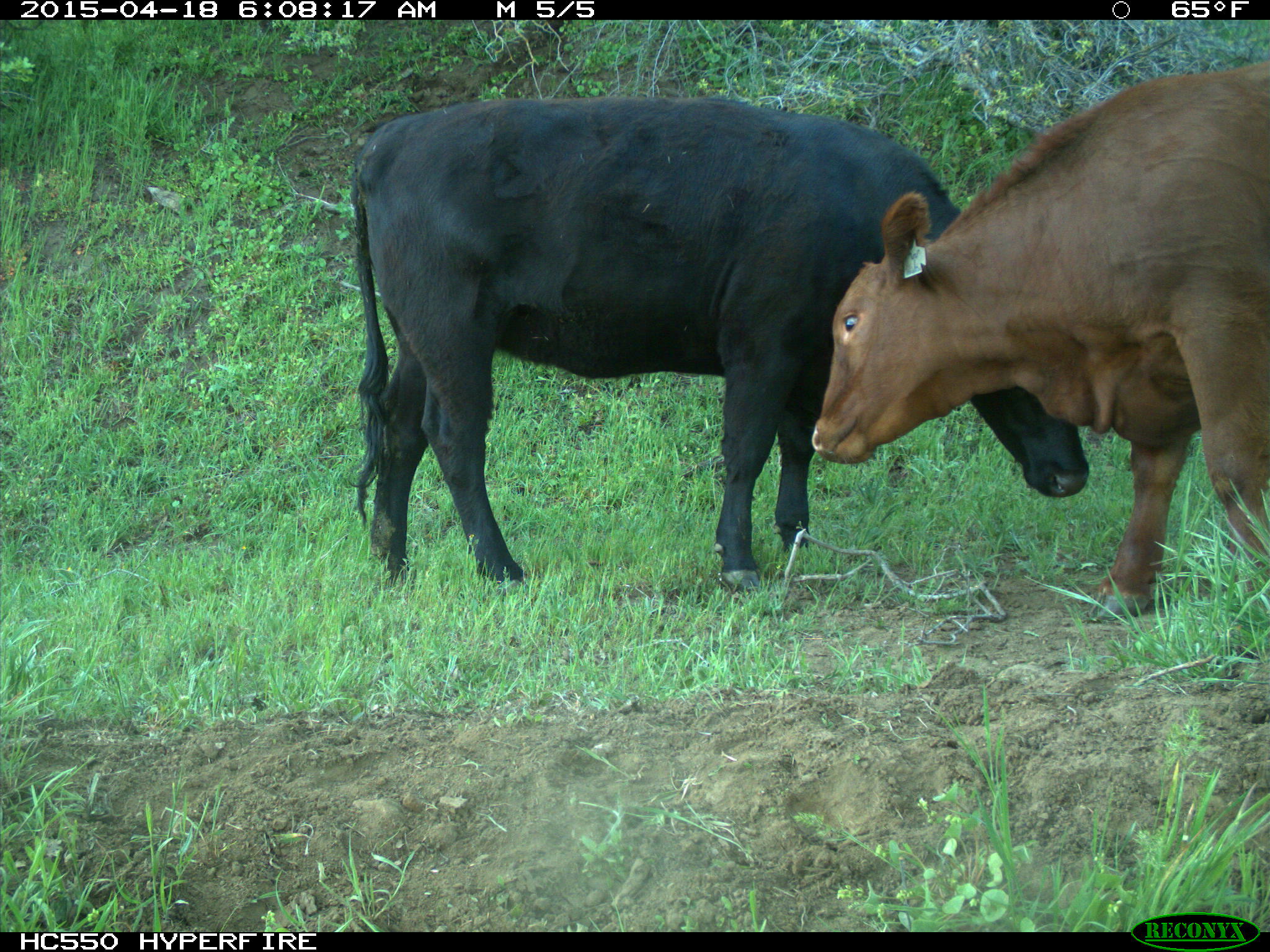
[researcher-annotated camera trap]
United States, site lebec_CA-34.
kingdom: Animalia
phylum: Chordata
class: Mammalia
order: Artiodactyla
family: Bovidae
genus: Bos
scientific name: Bos taurus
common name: domestic cow